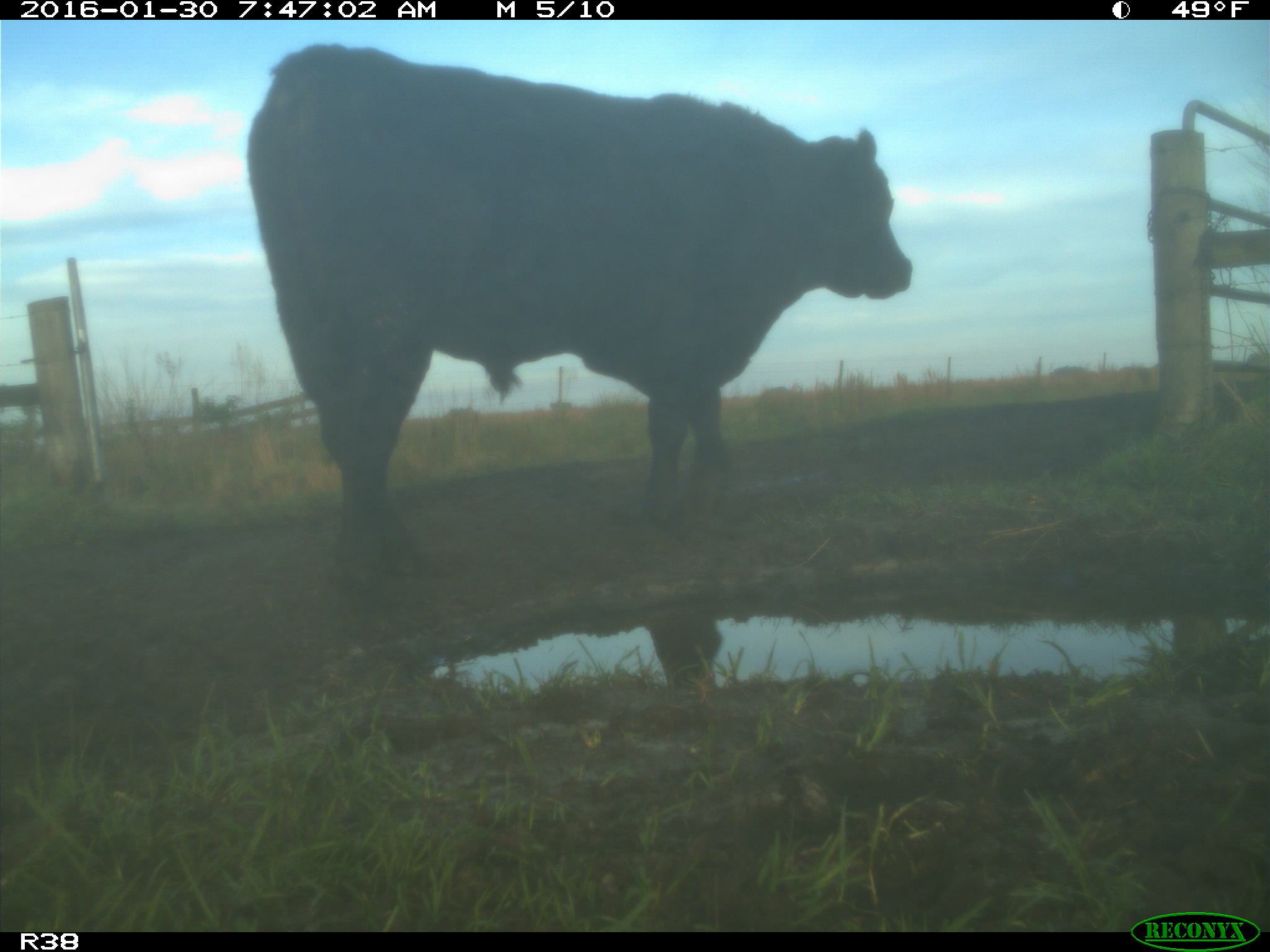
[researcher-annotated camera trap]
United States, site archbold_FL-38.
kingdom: Animalia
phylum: Chordata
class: Mammalia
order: Artiodactyla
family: Bovidae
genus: Bos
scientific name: Bos taurus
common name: domestic cow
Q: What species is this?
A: Bos taurus (domestic cow).